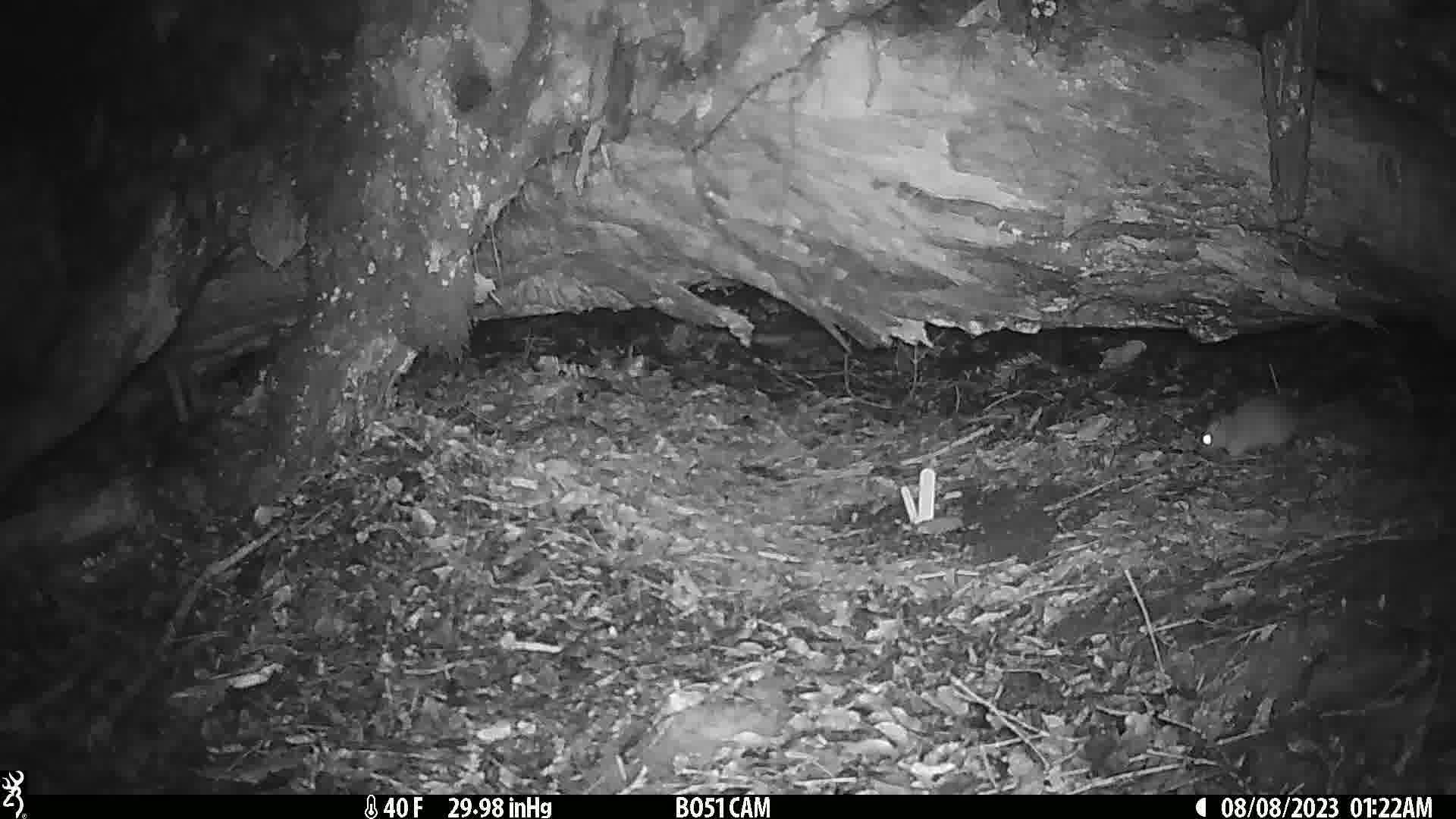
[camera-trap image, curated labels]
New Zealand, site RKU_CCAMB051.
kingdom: Animalia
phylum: Chordata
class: Mammalia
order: Rodentia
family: Muridae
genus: Rattus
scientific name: Rattus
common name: rat